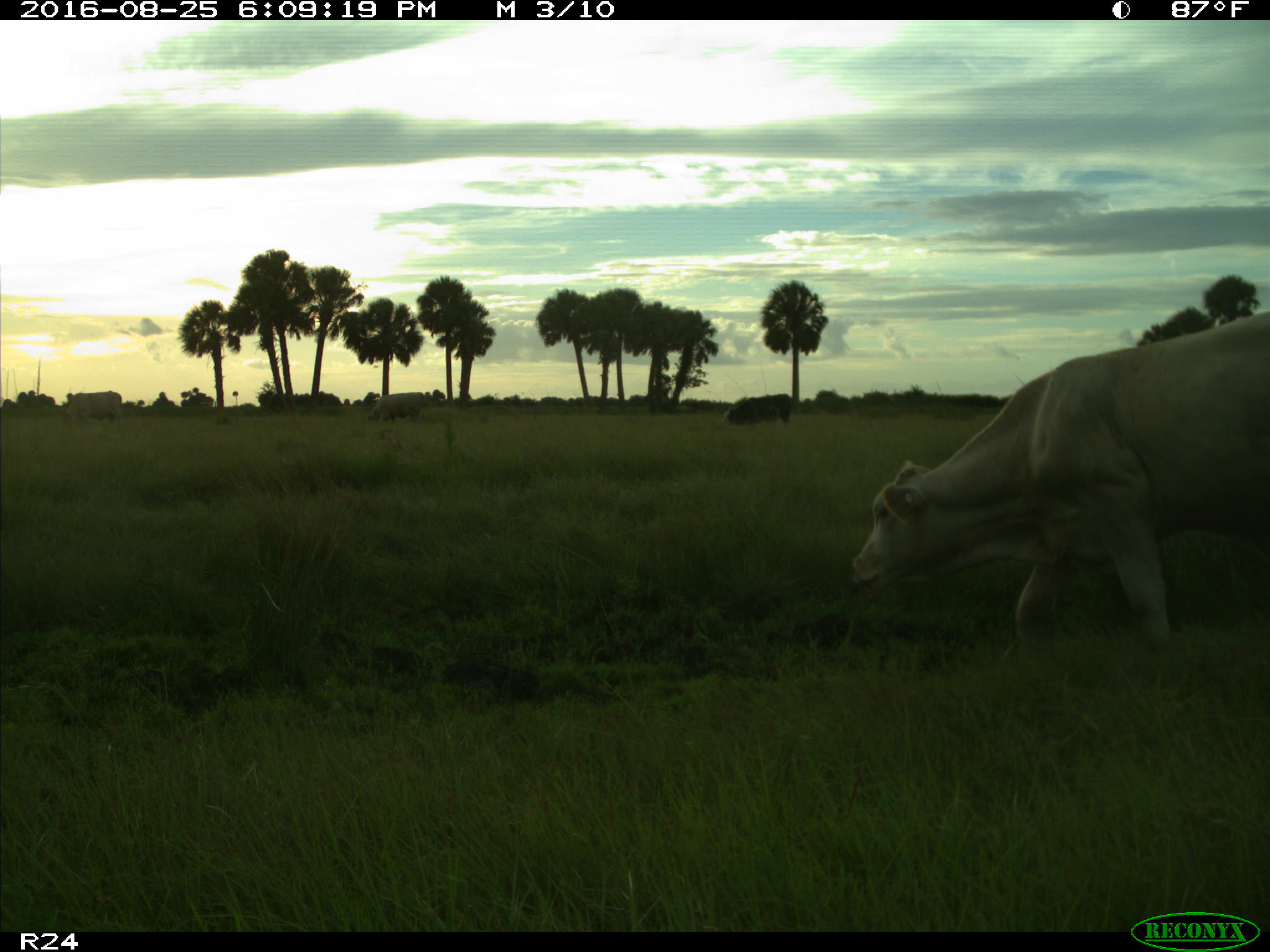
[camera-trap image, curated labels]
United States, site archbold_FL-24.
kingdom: Animalia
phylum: Chordata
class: Mammalia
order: Artiodactyla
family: Bovidae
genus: Bos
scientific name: Bos taurus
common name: domestic cow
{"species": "Bos taurus (domestic cow)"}